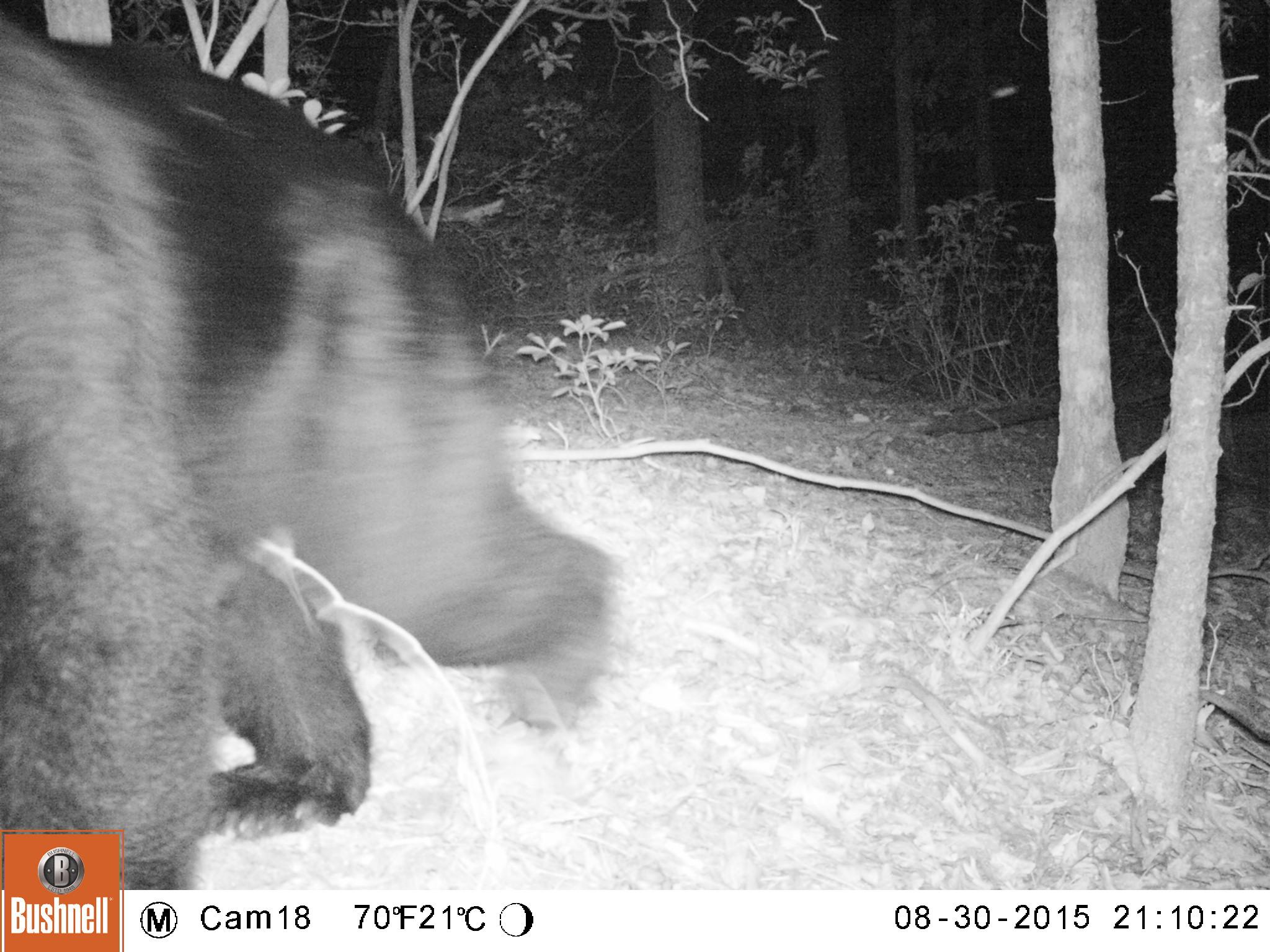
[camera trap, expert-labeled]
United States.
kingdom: Animalia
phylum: Chordata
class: Mammalia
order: Carnivora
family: Ursidae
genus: Ursus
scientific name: Ursus americanus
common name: american black bear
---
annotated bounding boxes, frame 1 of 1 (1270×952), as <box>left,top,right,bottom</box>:
American Black Bear: <box>0,26,626,888</box>